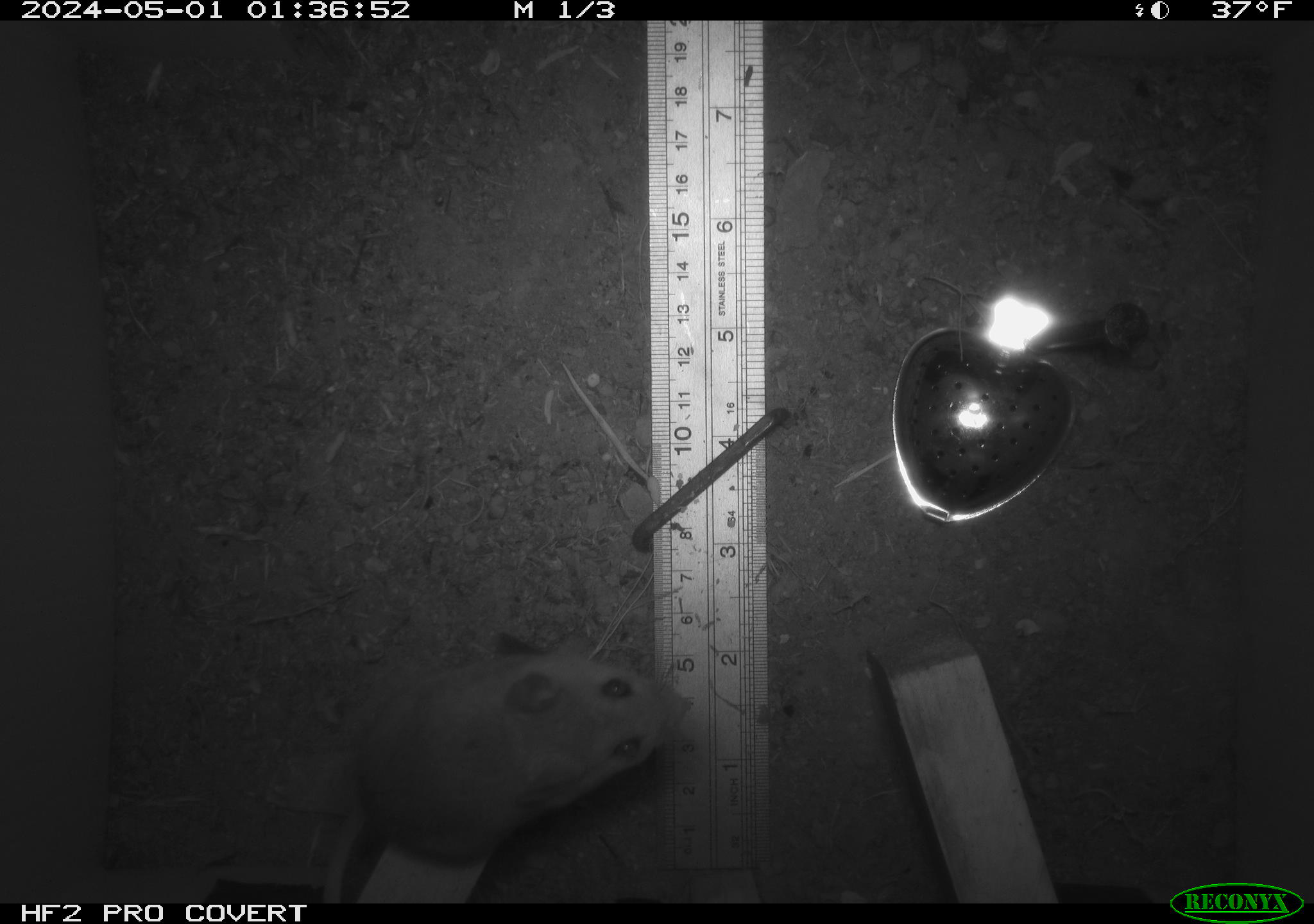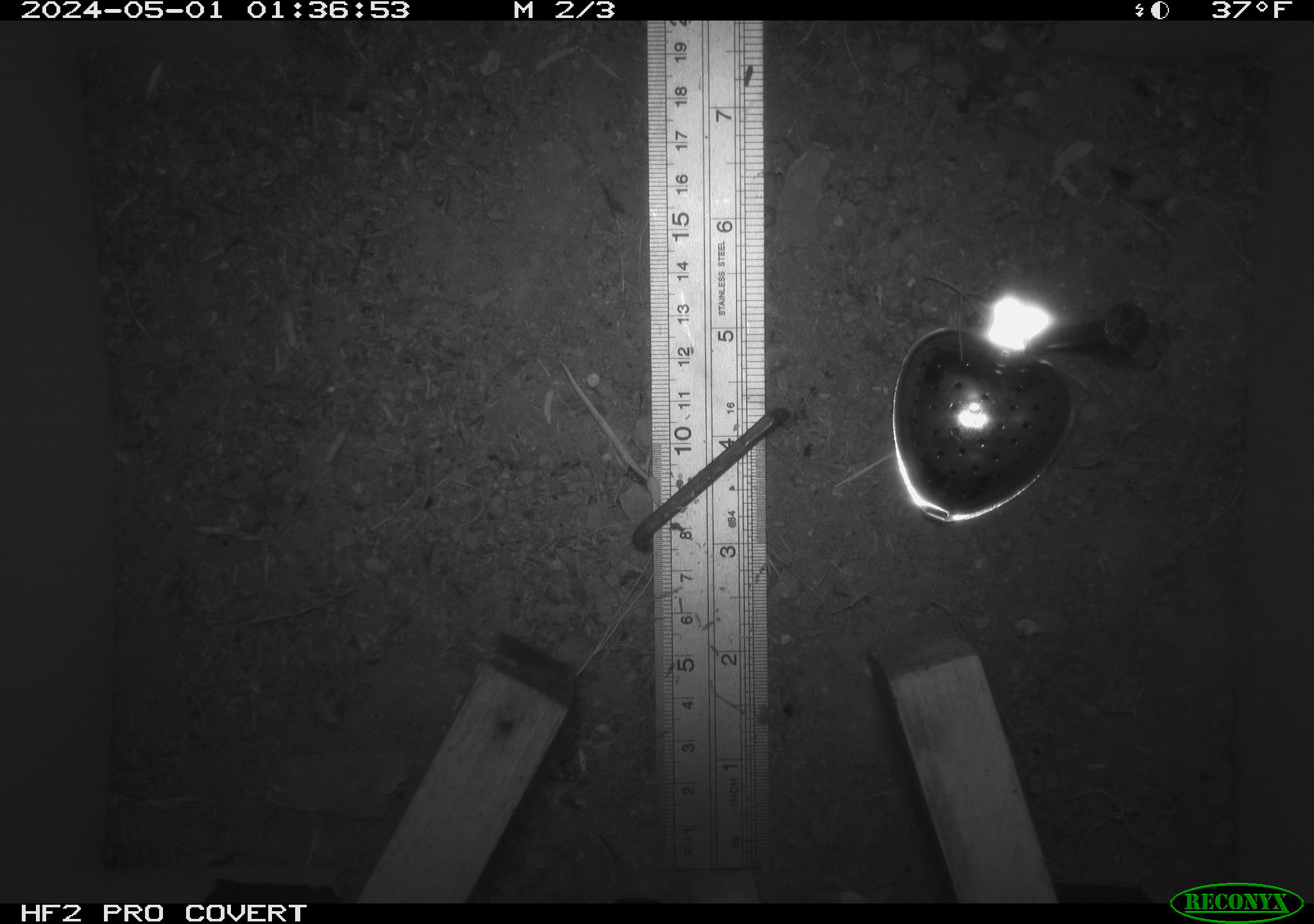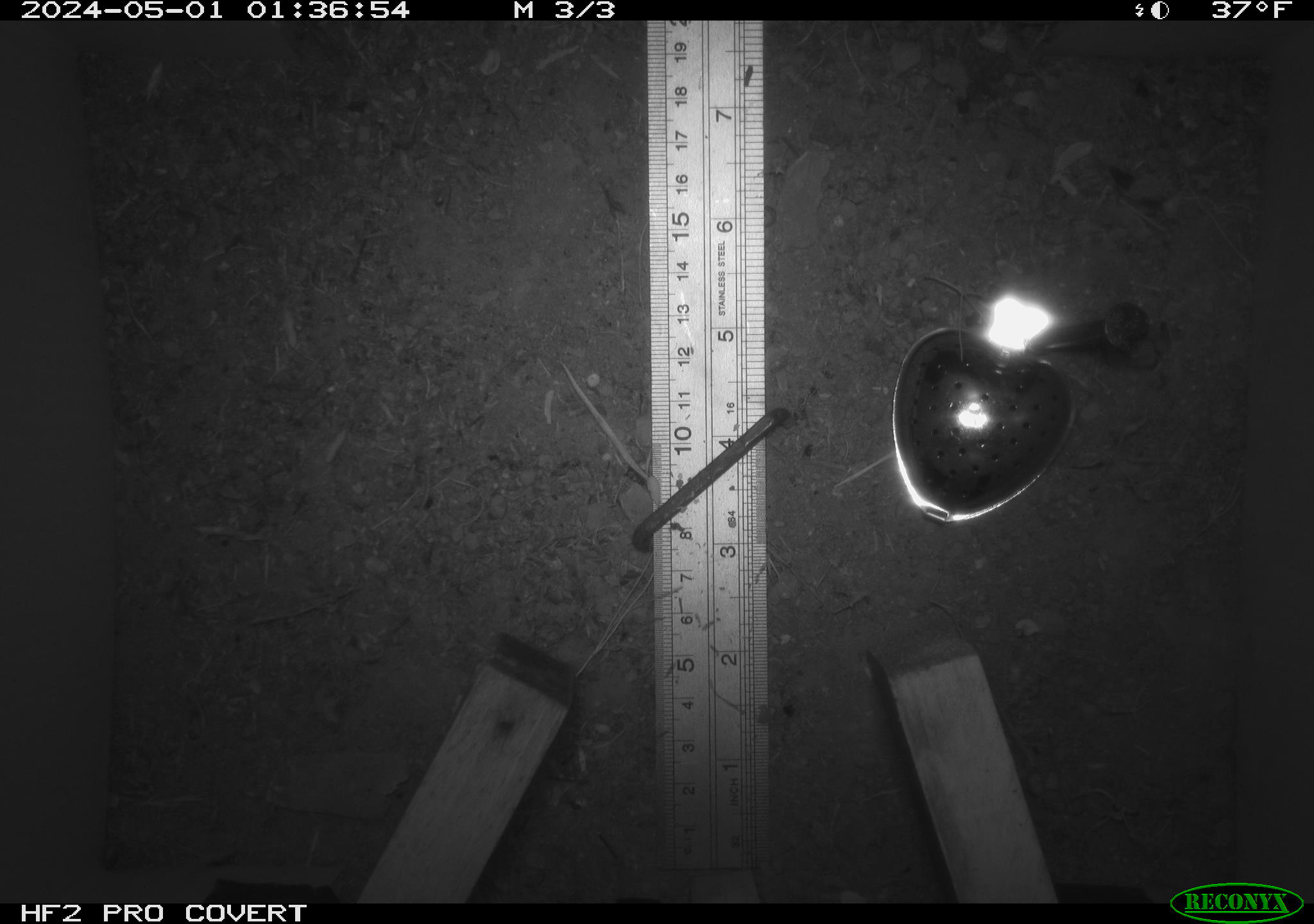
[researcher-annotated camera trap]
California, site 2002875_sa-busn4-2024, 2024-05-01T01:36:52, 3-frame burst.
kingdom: Animalia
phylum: Chordata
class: Mammalia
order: Rodentia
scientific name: Rodentia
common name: rodent